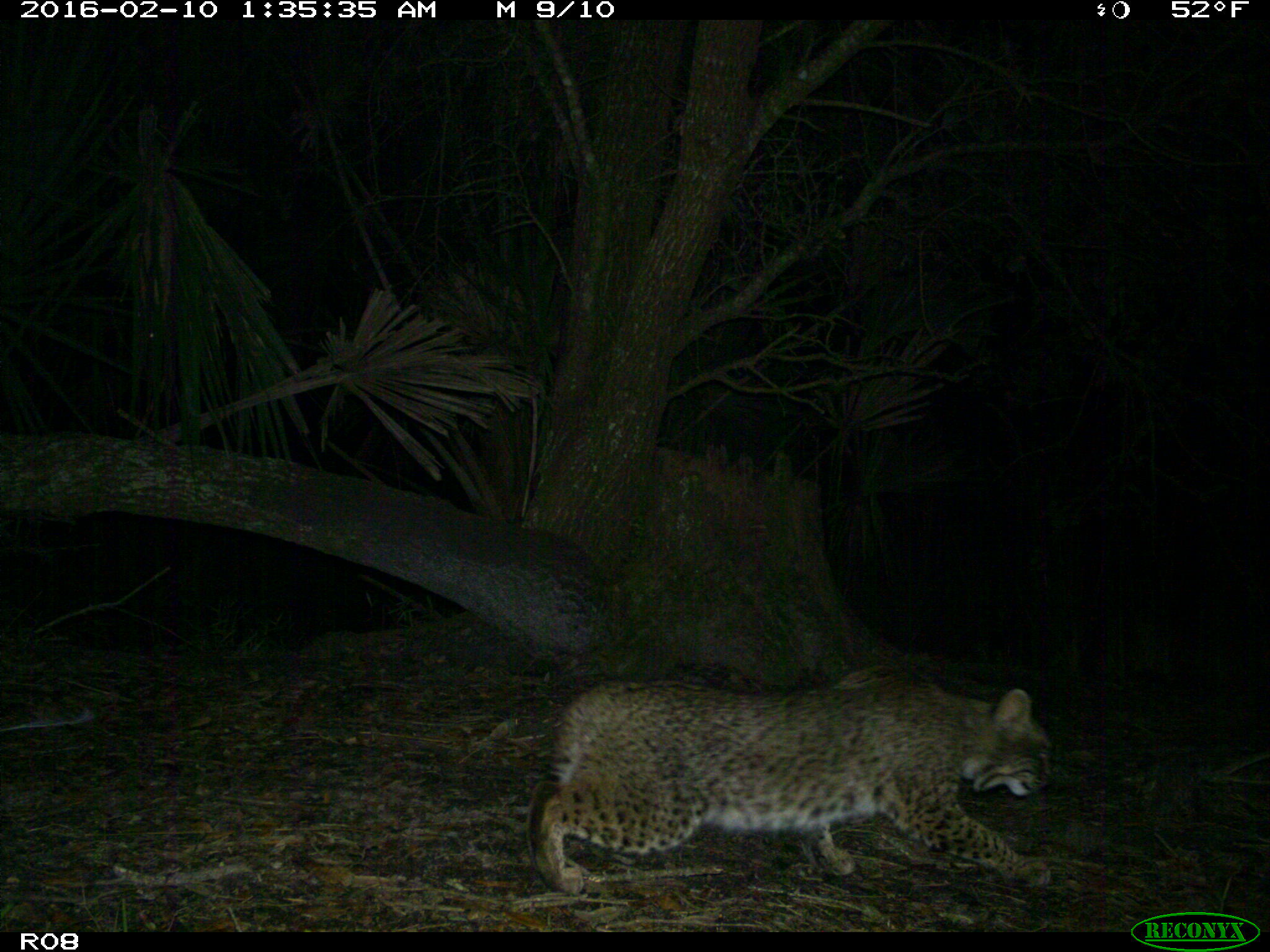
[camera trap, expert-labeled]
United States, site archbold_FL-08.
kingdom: Animalia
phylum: Chordata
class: Mammalia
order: Carnivora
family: Felidae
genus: Lynx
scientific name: Lynx rufus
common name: bobcat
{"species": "Lynx rufus (bobcat)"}